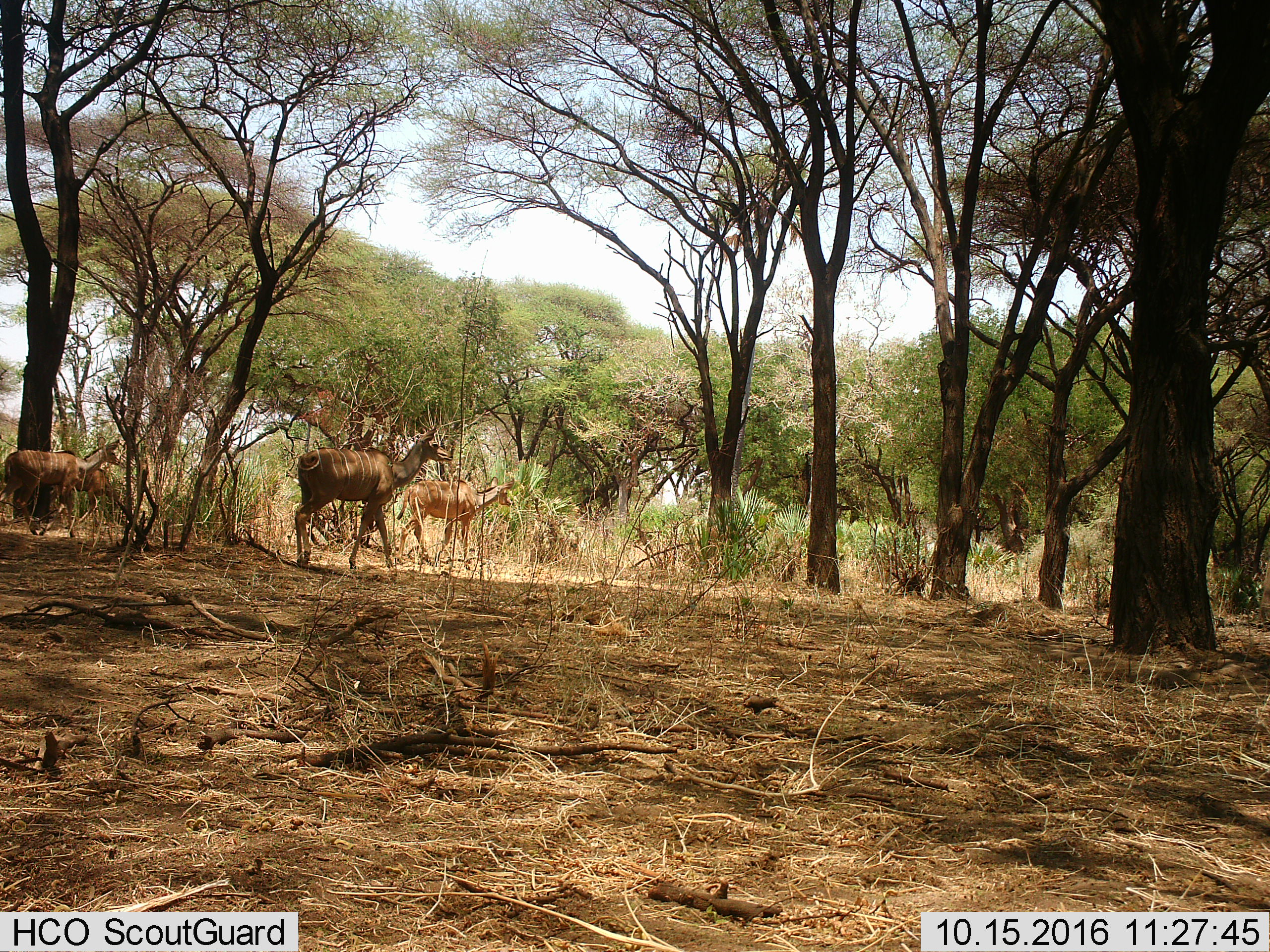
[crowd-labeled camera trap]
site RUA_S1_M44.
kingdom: Animalia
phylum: Chordata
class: Mammalia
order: Artiodactyla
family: Bovidae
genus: Tragelaphus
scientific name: Tragelaphus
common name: kudu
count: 4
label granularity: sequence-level